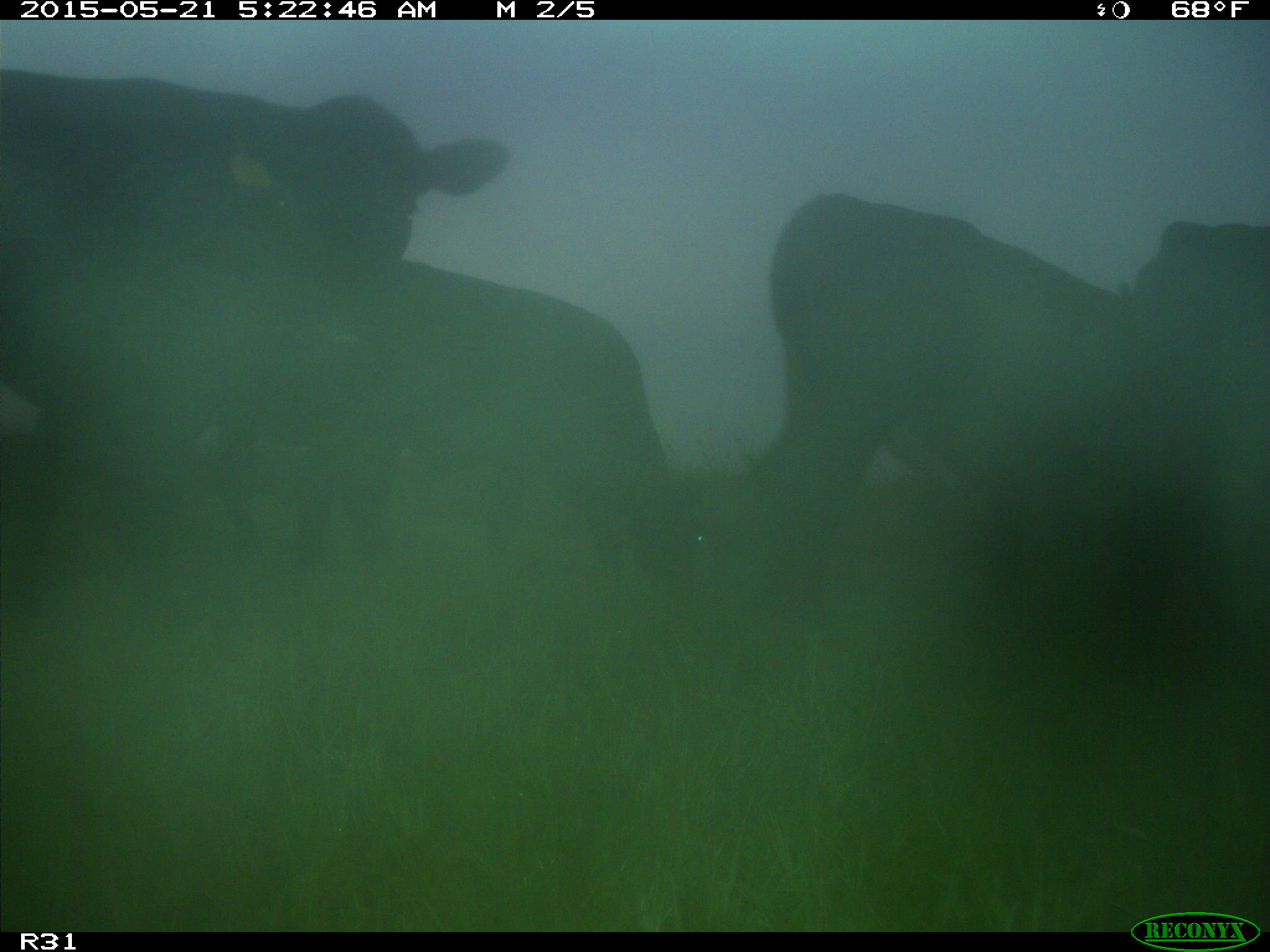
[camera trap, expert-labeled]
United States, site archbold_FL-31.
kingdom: Animalia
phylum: Chordata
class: Mammalia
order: Artiodactyla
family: Bovidae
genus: Bos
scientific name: Bos taurus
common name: domestic cow